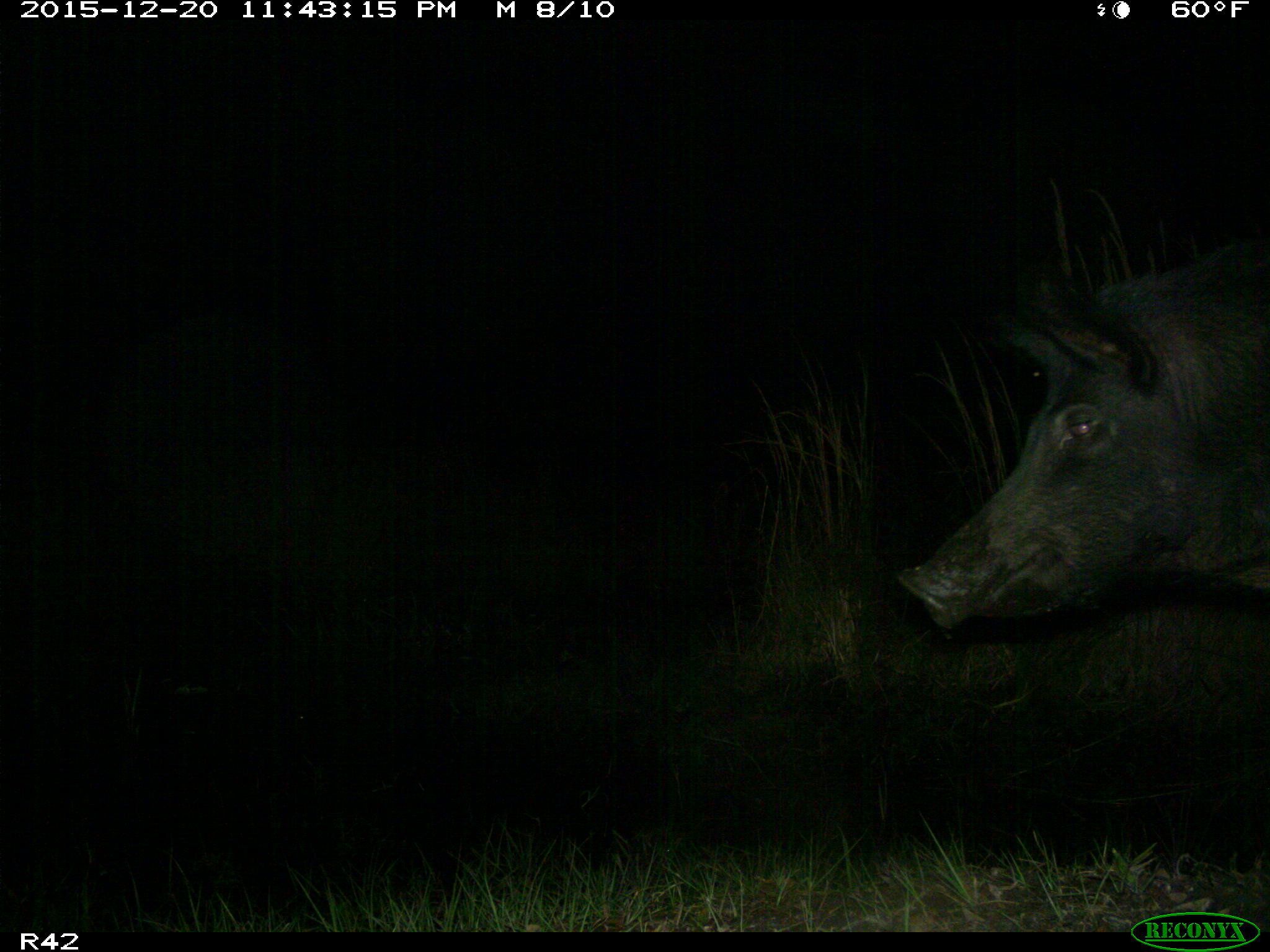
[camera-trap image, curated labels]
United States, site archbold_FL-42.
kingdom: Animalia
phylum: Chordata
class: Mammalia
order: Artiodactyla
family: Suidae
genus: Sus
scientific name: Sus scrofa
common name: wild boar